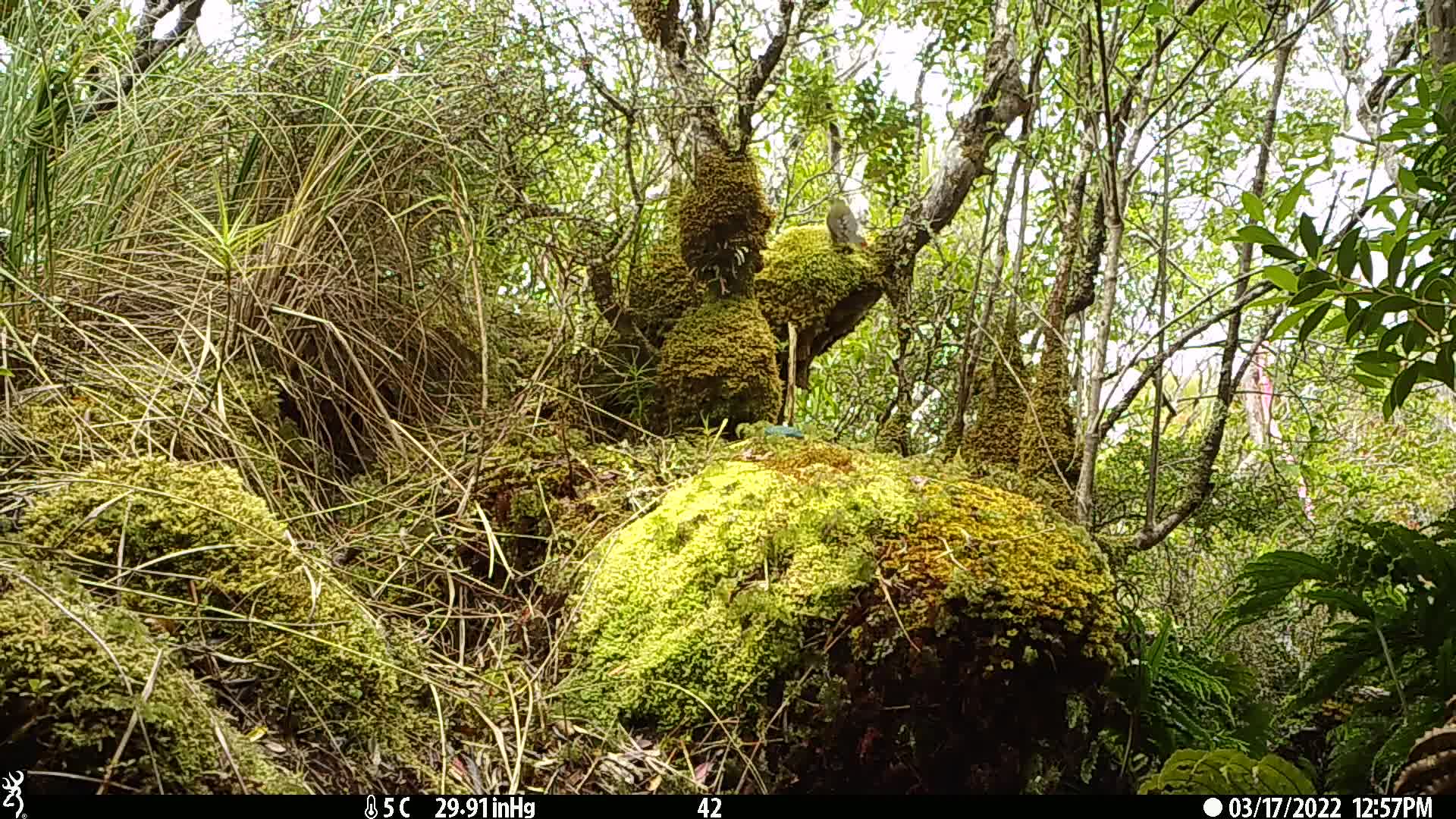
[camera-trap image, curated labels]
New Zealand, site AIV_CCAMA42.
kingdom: Animalia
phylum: Chordata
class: Aves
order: Passeriformes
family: Meliphagidae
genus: Anthornis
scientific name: Anthornis melanura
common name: new zealand bellbird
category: bellbird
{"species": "bellbird (new zealand bellbird) (Anthornis melanura)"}